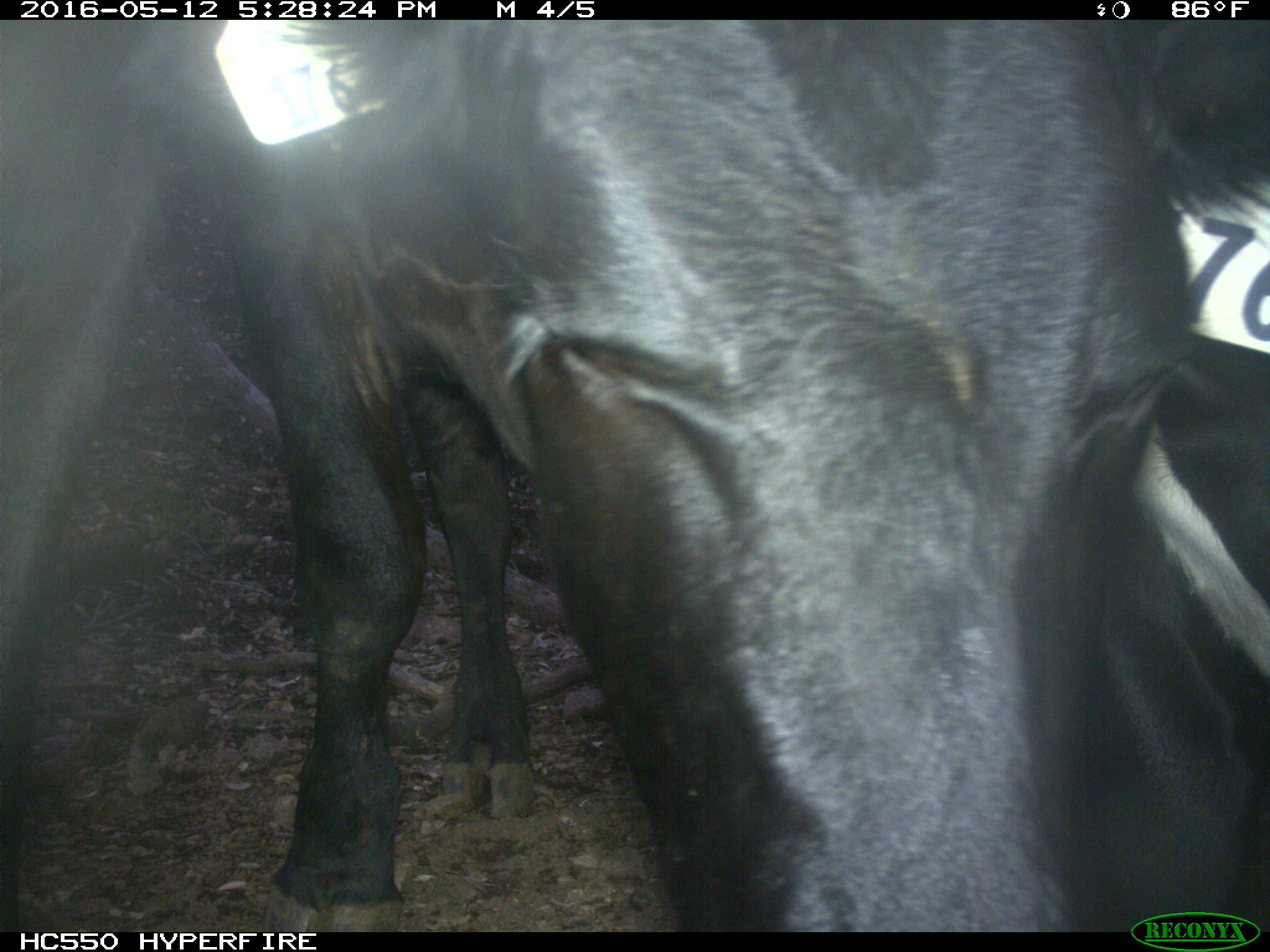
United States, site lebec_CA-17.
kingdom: Animalia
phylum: Chordata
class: Mammalia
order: Artiodactyla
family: Bovidae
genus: Bos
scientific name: Bos taurus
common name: domestic cow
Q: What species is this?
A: Bos taurus (domestic cow).